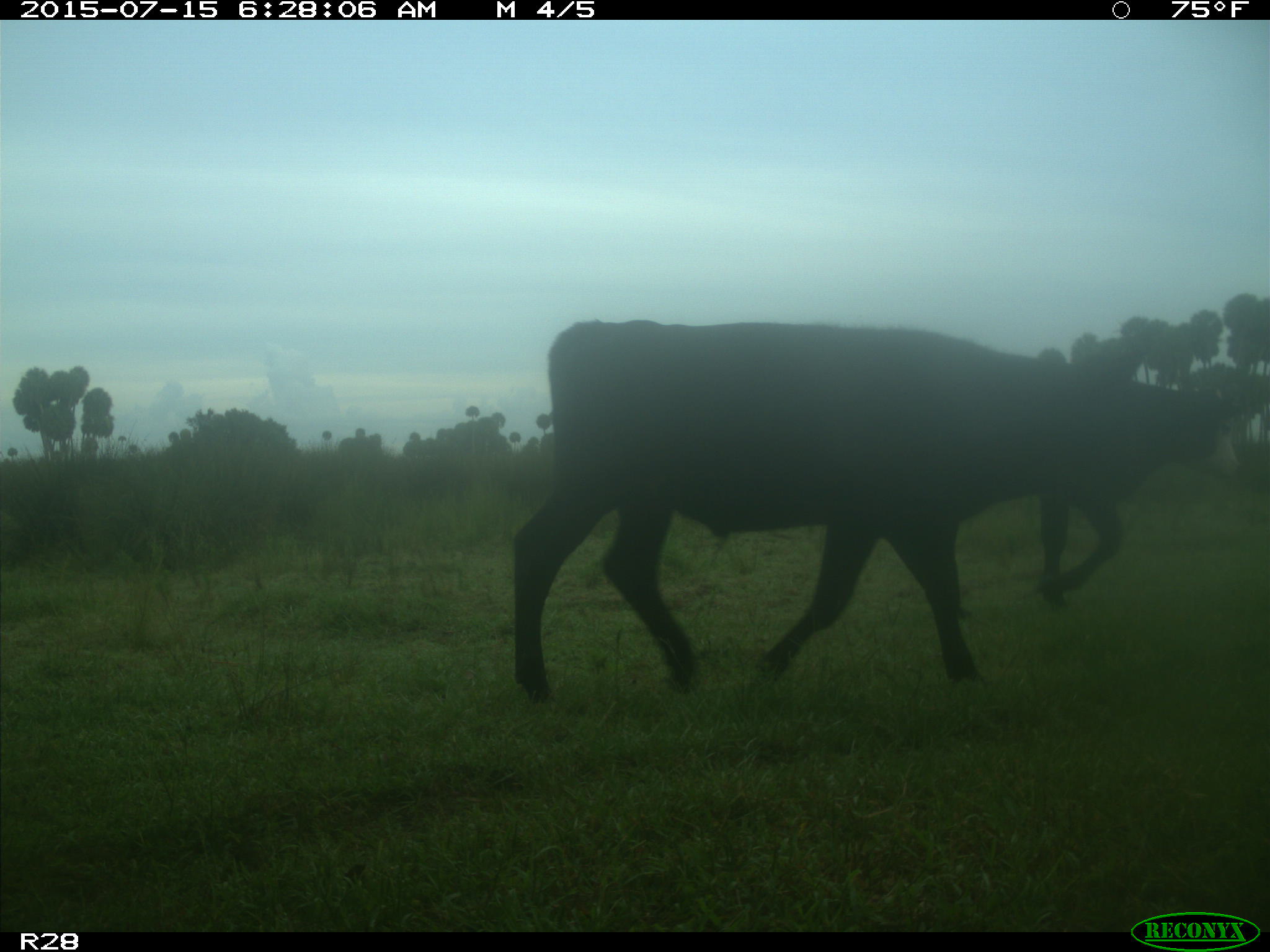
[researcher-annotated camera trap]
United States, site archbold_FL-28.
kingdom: Animalia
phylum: Chordata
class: Mammalia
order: Artiodactyla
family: Bovidae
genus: Bos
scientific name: Bos taurus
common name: domestic cow